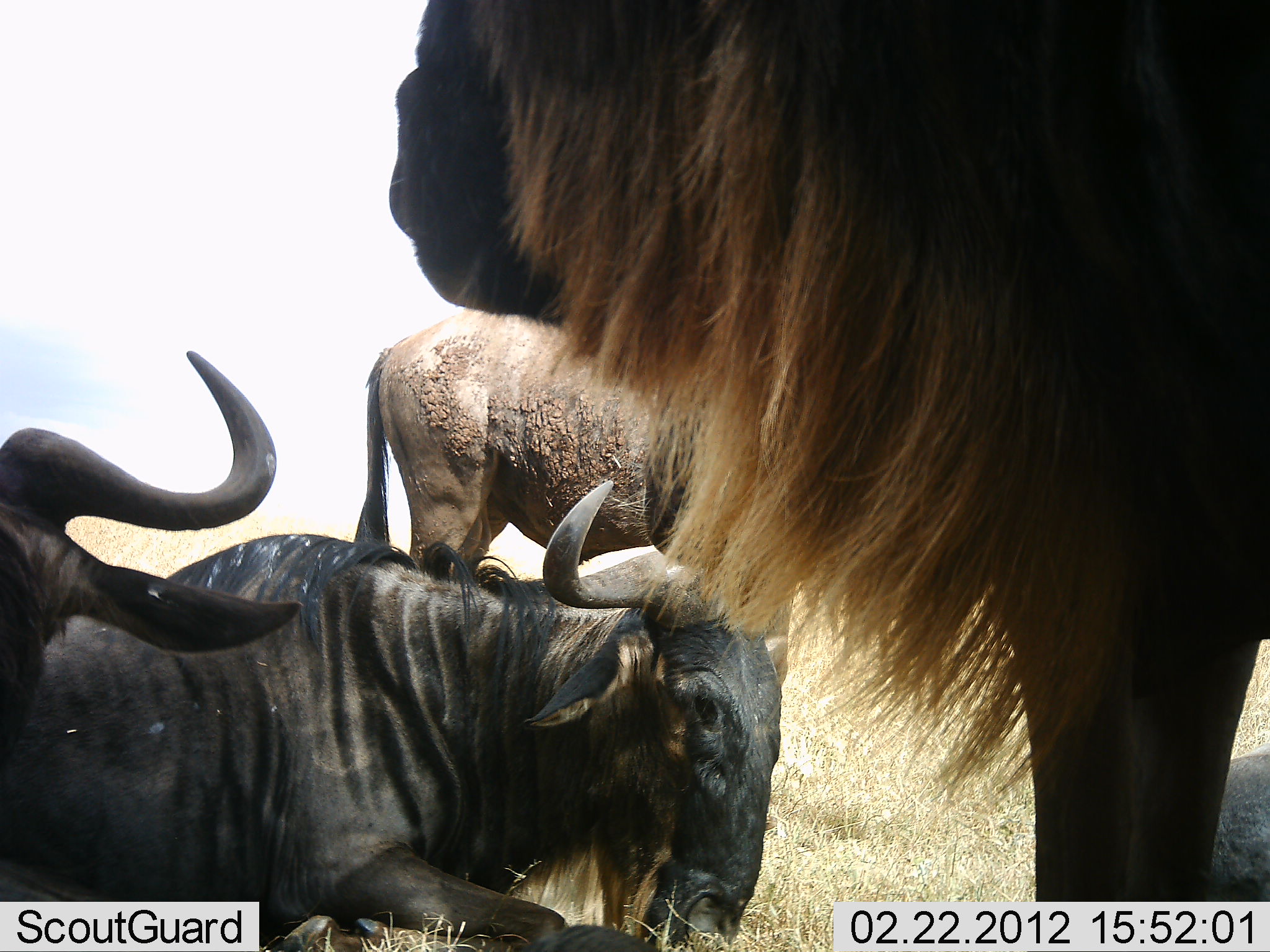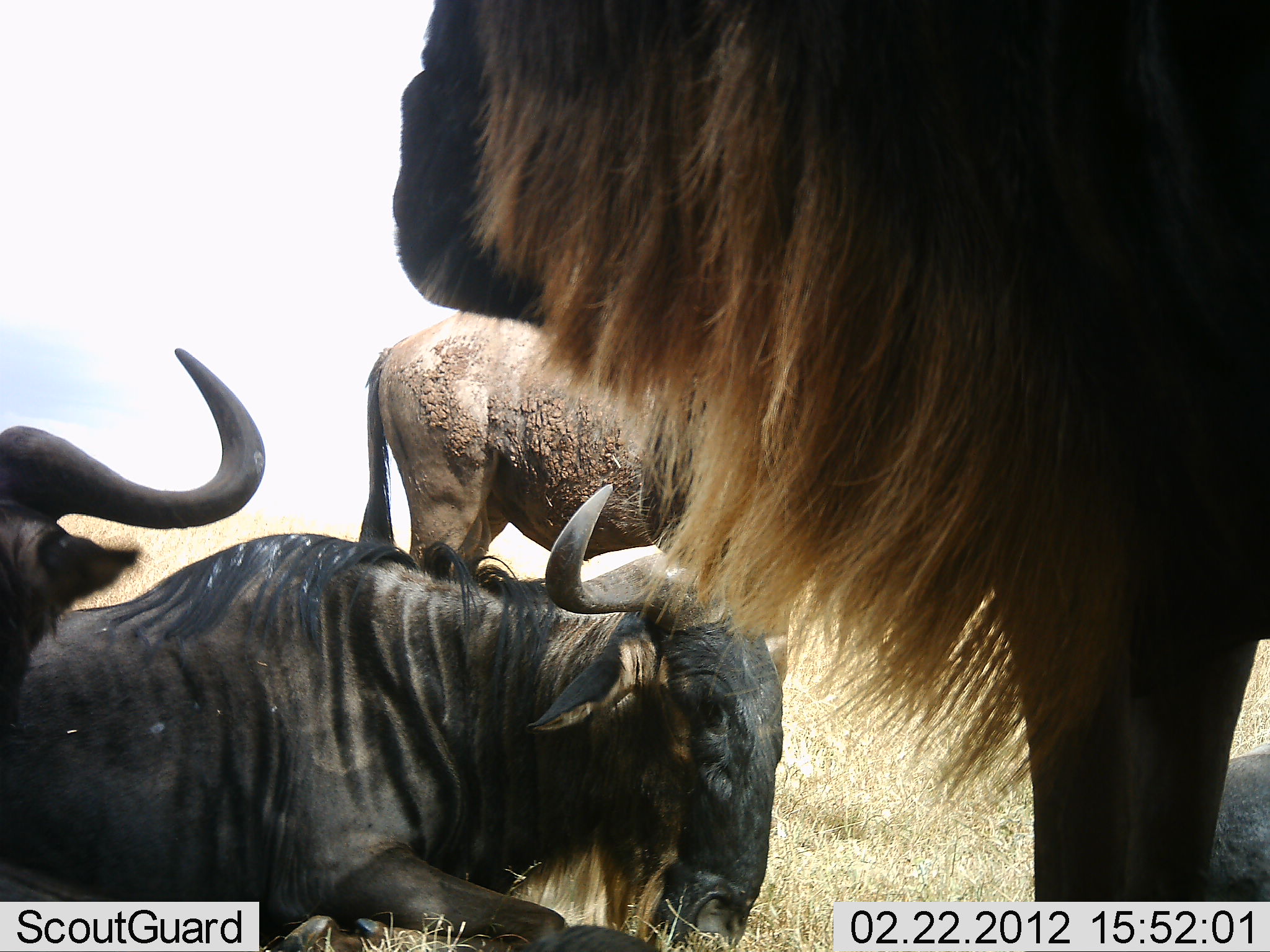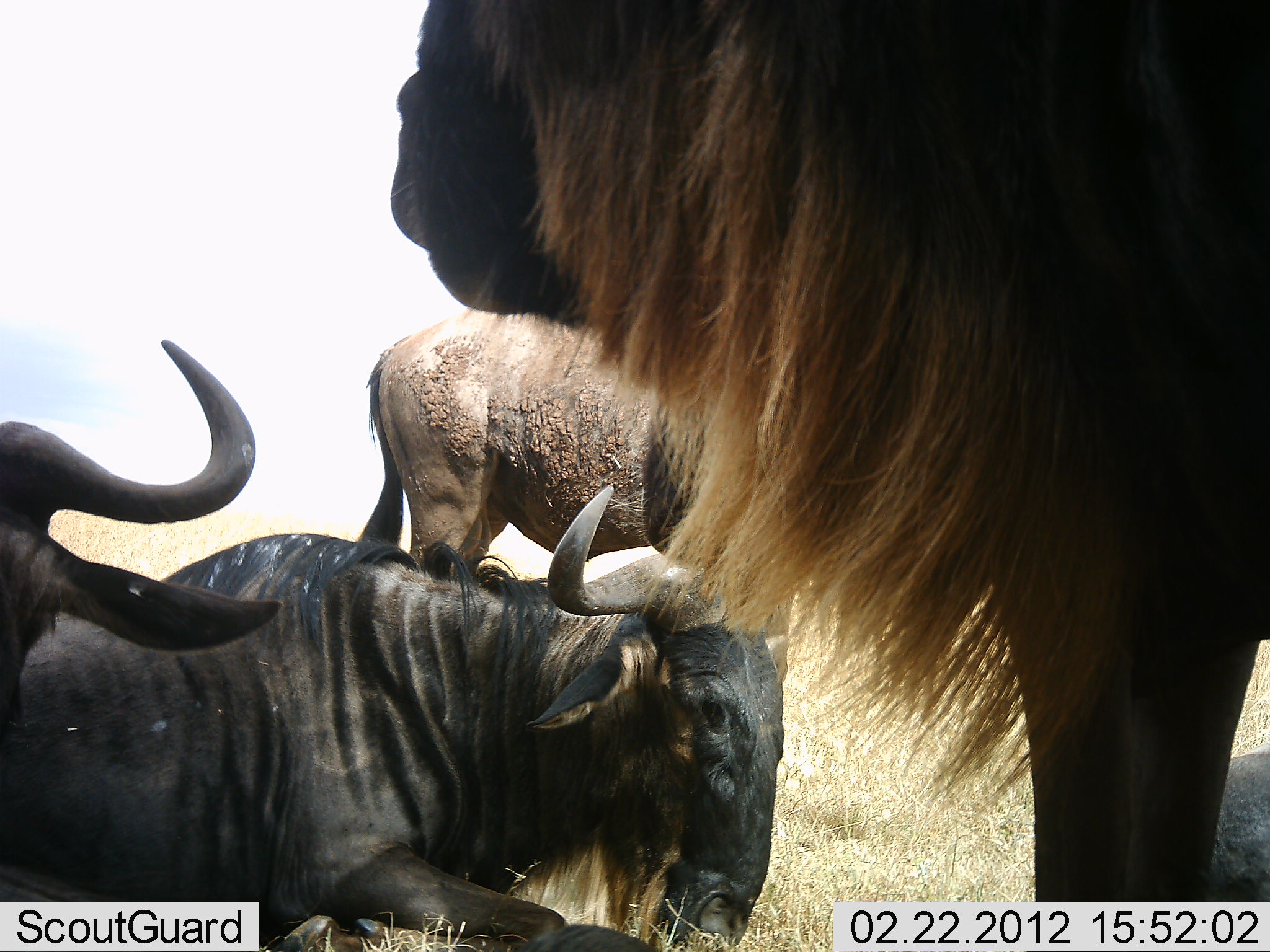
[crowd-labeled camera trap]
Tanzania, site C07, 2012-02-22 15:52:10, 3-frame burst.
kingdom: Animalia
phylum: Chordata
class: Mammalia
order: Artiodactyla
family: Bovidae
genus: Connochaetes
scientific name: Connochaetes taurinus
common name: blue wildebeest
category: wildebeest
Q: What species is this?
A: Wildebeest (blue wildebeest) (Connochaetes taurinus).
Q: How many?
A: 4.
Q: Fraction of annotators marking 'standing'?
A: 77%.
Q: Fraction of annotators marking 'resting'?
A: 92%.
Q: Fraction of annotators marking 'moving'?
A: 0%.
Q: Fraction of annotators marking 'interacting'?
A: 0%.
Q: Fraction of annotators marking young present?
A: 0%.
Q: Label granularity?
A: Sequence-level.